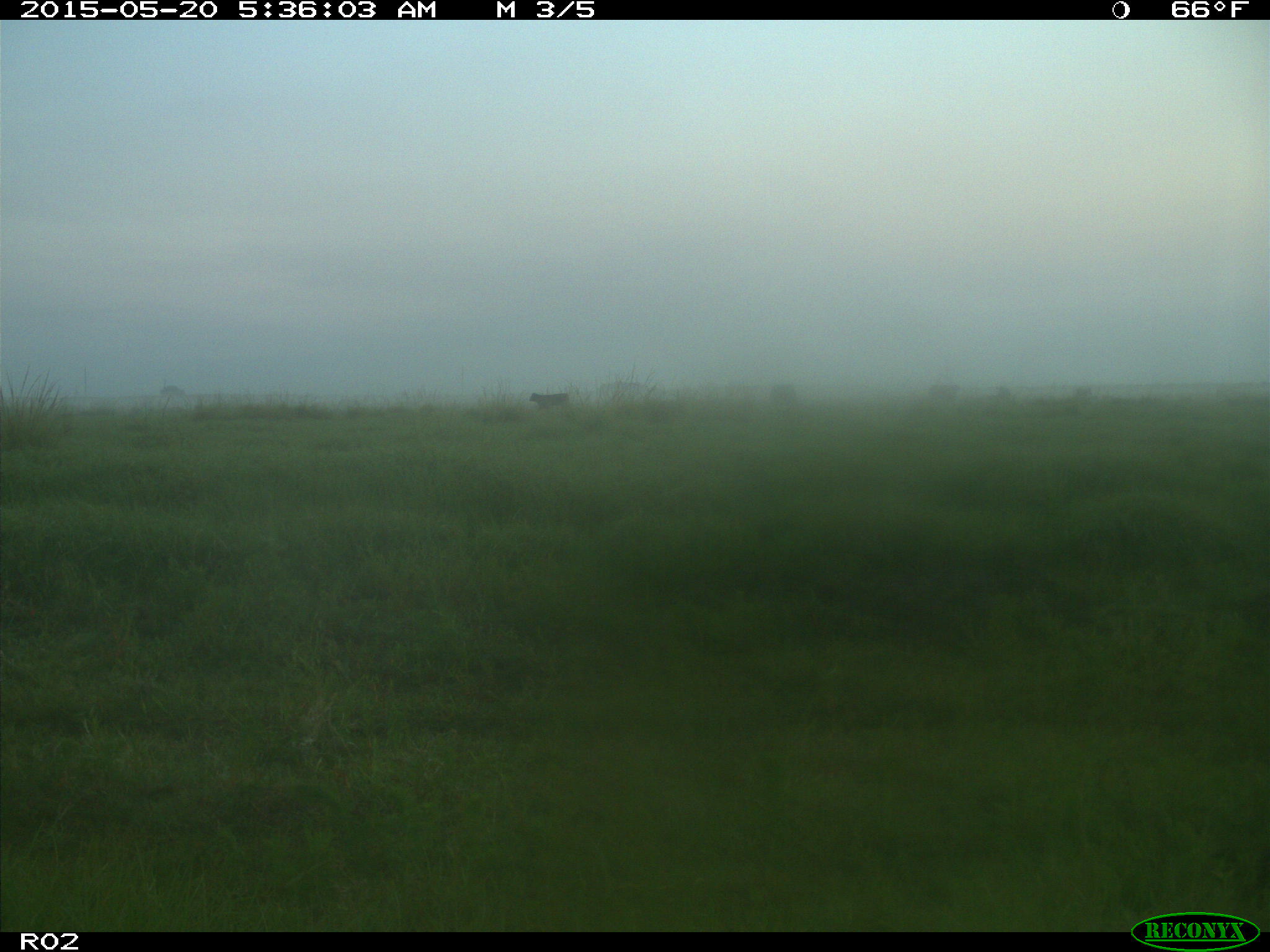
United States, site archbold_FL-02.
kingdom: Animalia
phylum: Chordata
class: Mammalia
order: Artiodactyla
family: Bovidae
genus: Bos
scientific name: Bos taurus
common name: domestic cow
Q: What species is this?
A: Bos taurus (domestic cow).